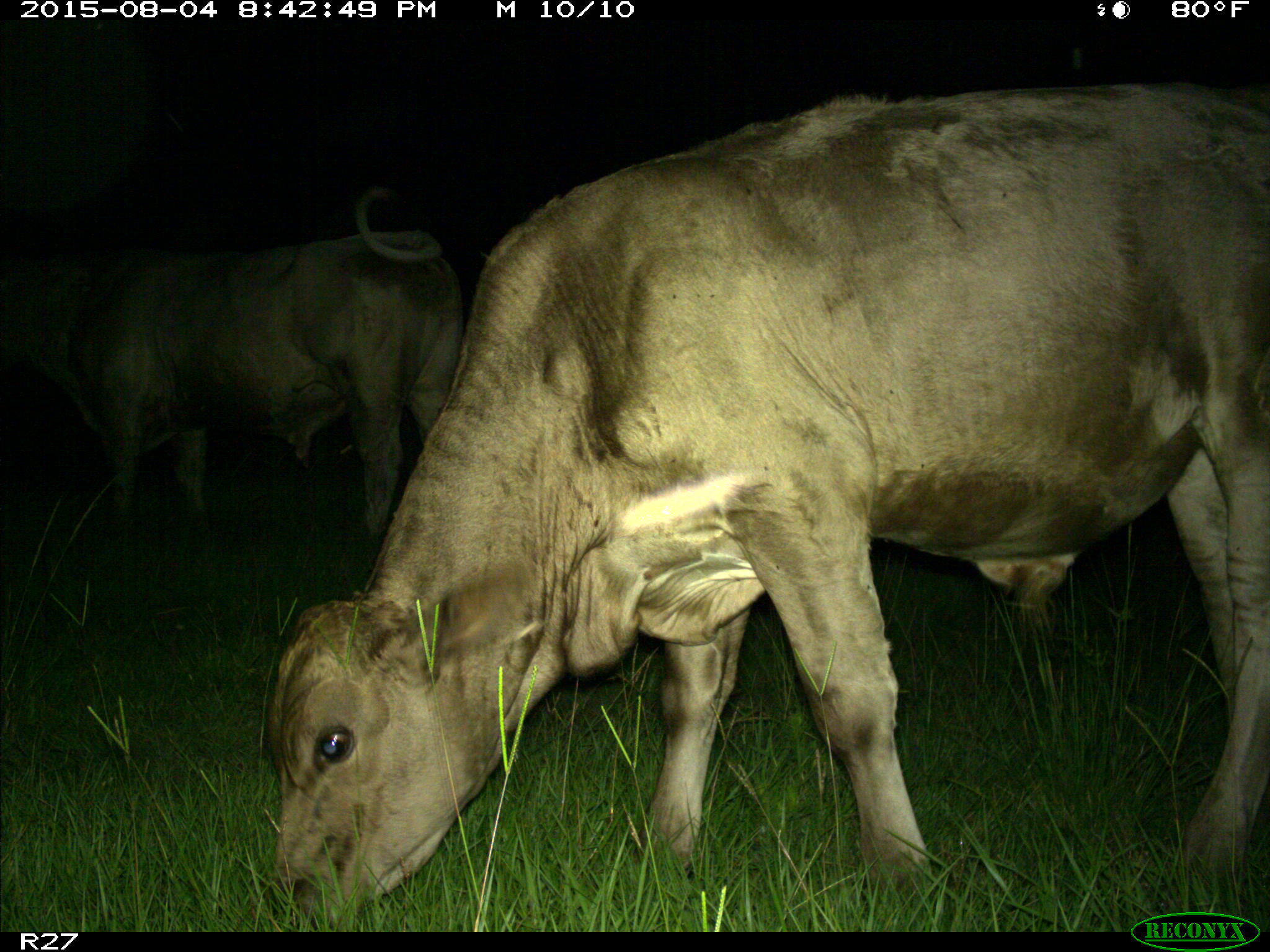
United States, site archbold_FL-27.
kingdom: Animalia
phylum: Chordata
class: Mammalia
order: Artiodactyla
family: Bovidae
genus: Bos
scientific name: Bos taurus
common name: domestic cow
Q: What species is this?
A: Bos taurus (domestic cow).